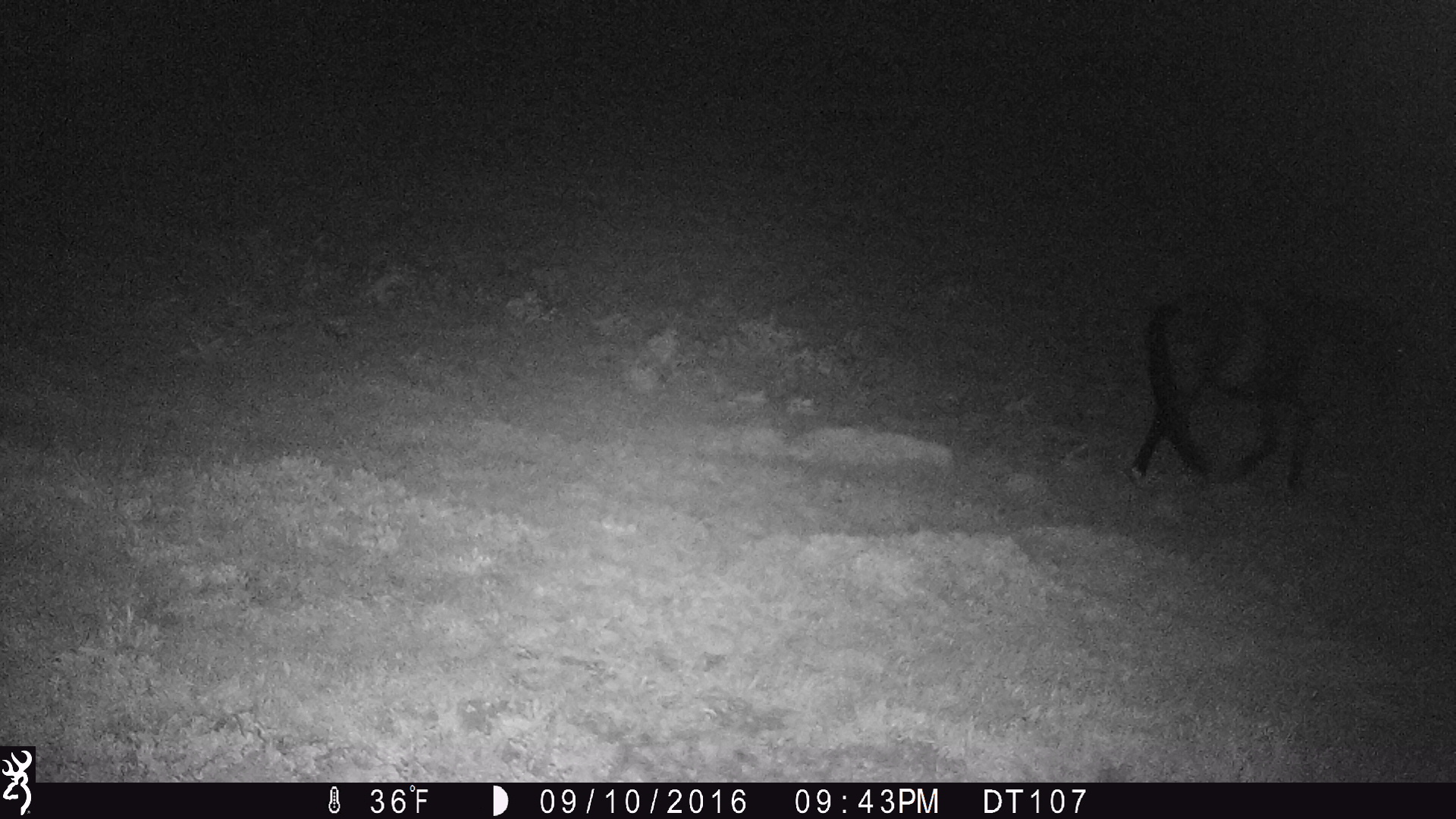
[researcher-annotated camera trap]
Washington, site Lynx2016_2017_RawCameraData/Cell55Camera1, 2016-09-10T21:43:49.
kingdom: Animalia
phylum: Chordata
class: Mammalia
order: Perissodactyla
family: Equidae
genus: Equus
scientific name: Equus caballus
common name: domestic horse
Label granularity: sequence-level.